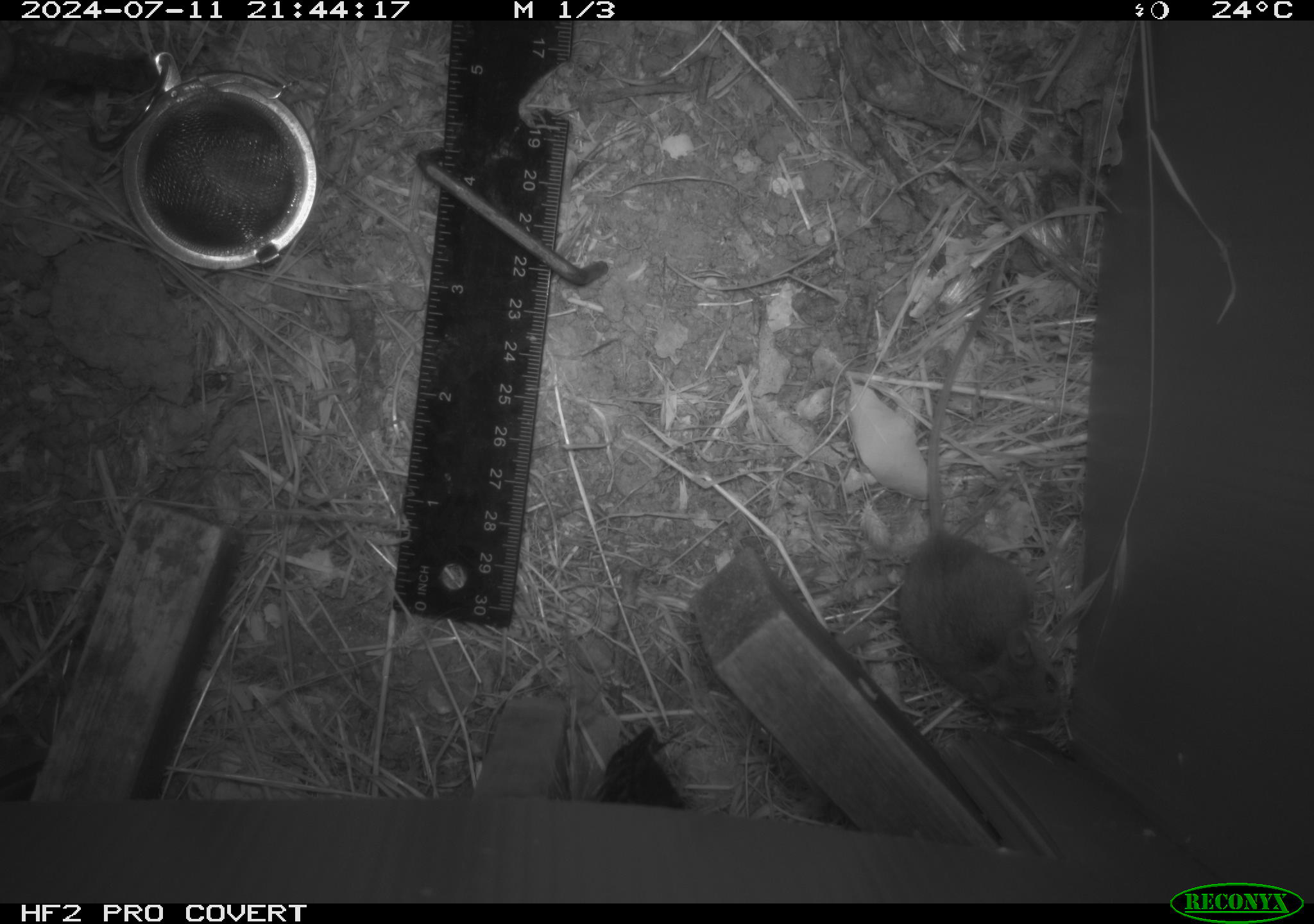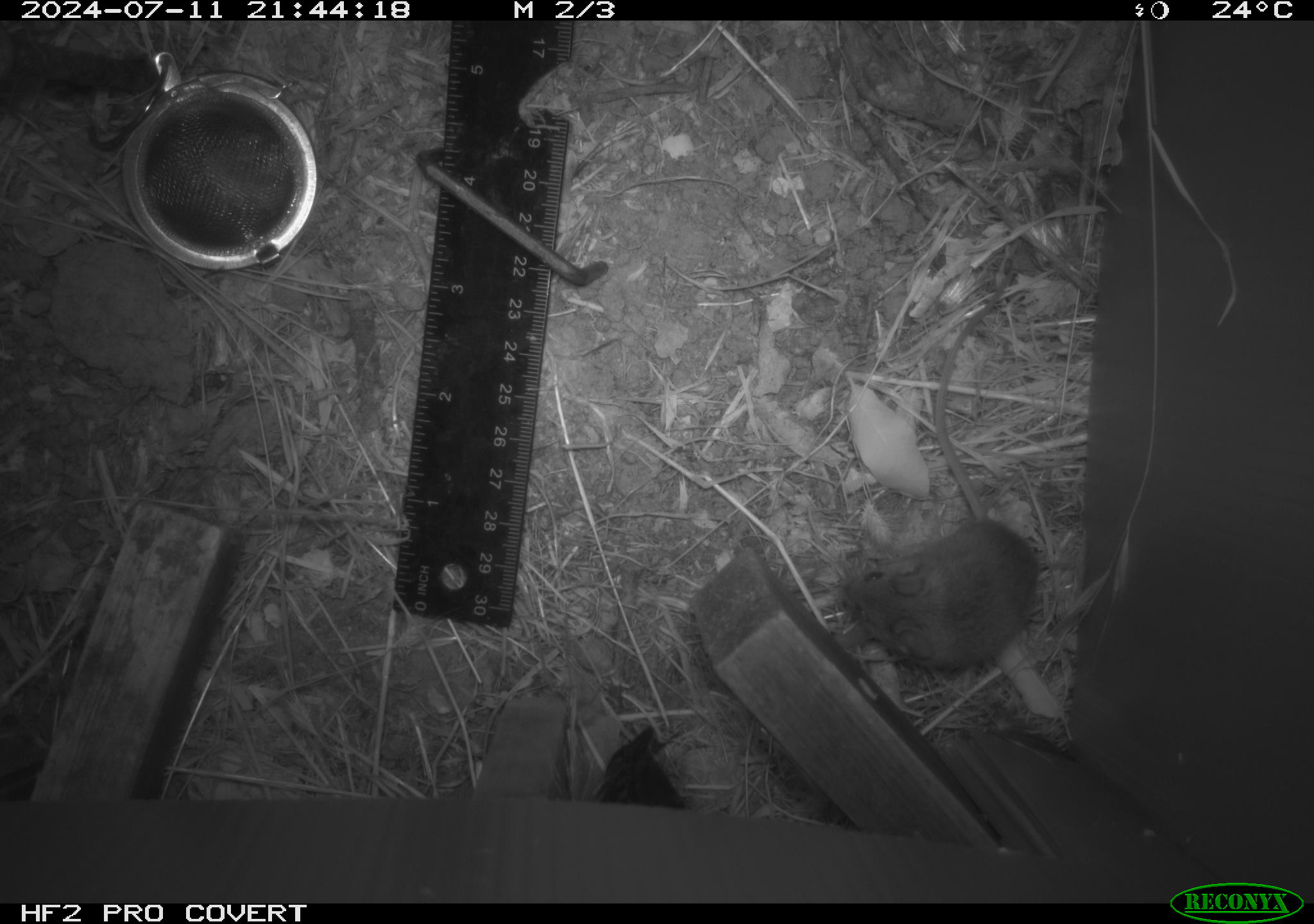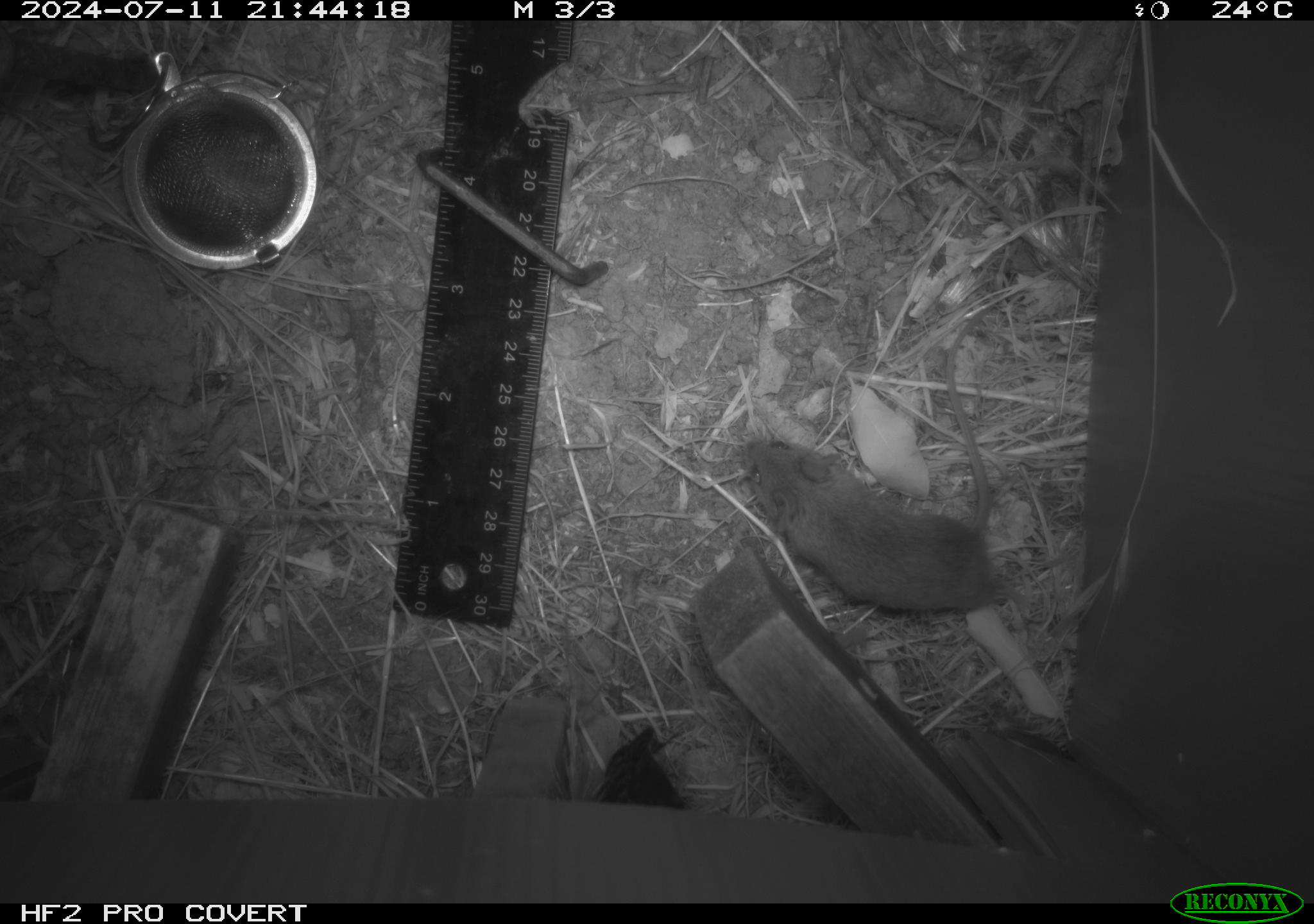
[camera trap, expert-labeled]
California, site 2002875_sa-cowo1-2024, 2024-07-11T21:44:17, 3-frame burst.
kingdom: Animalia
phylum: Chordata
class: Mammalia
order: Rodentia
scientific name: Rodentia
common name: mouse species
Mouse species (Rodentia).